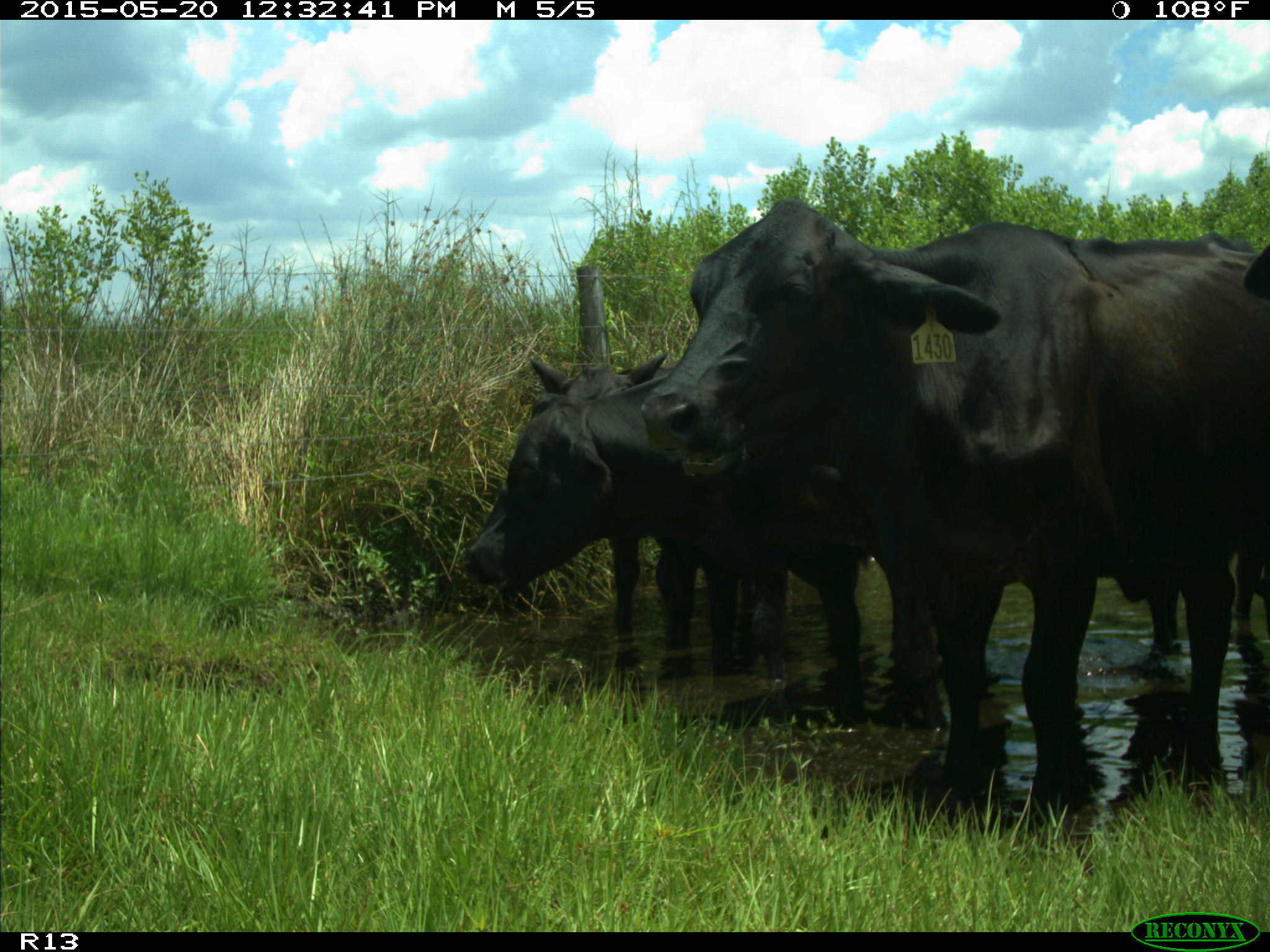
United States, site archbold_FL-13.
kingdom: Animalia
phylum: Chordata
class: Mammalia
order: Artiodactyla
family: Bovidae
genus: Bos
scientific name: Bos taurus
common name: domestic cow